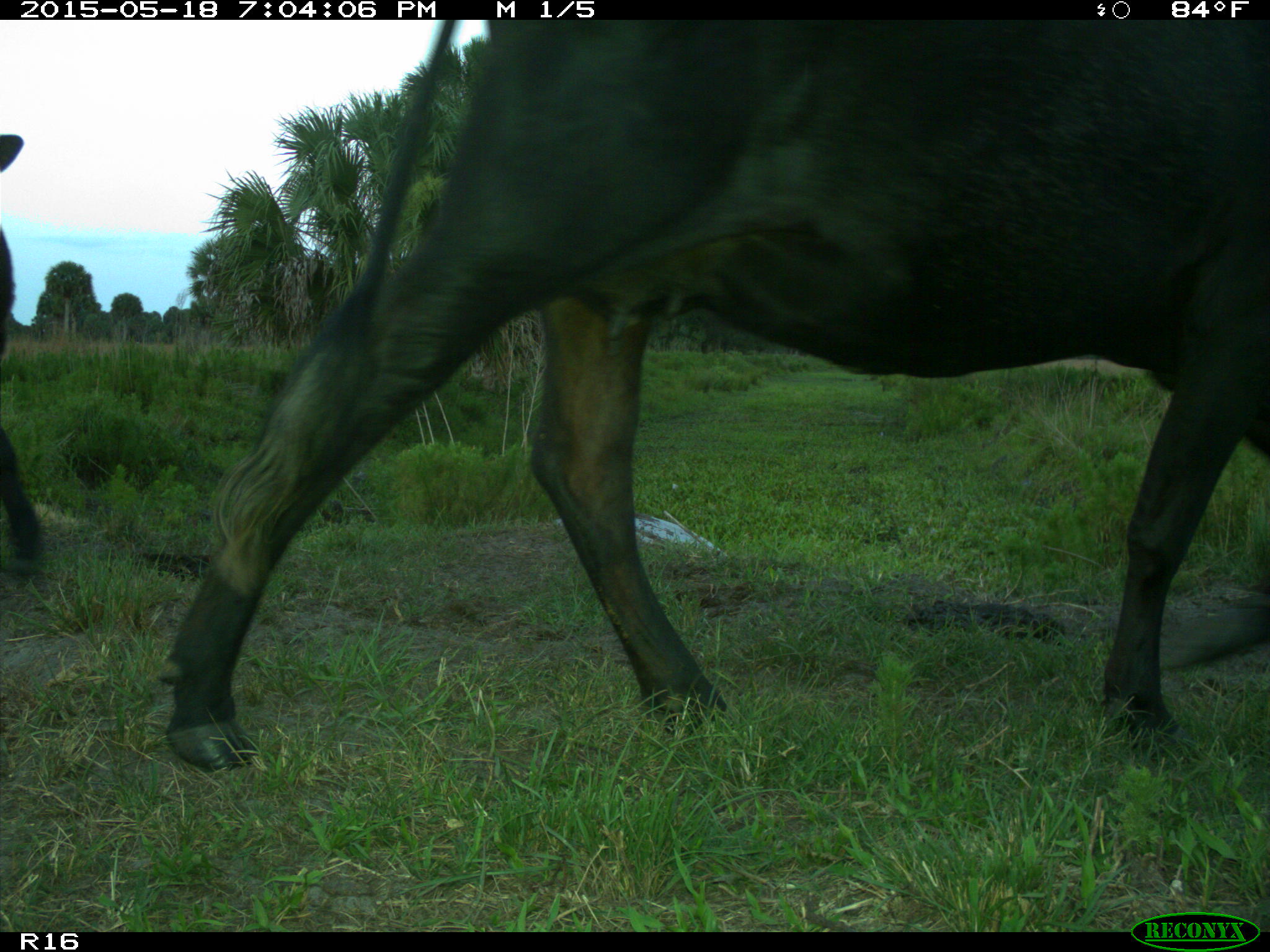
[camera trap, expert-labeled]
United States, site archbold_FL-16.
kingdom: Animalia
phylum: Chordata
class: Mammalia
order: Artiodactyla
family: Bovidae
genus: Bos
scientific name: Bos taurus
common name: domestic cow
Bos taurus (domestic cow).